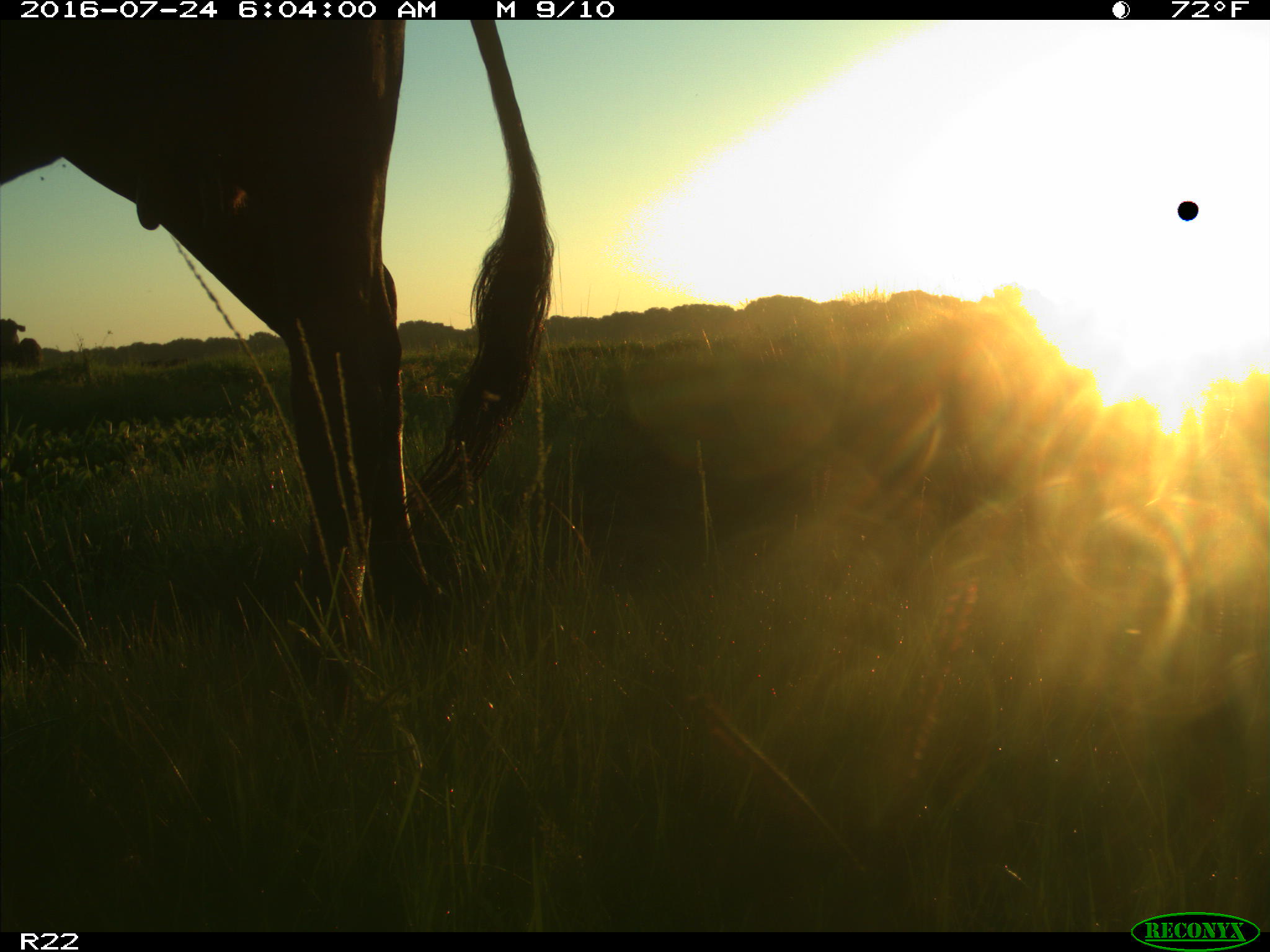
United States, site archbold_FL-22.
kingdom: Animalia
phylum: Chordata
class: Mammalia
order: Artiodactyla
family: Bovidae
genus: Bos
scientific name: Bos taurus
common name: domestic cow